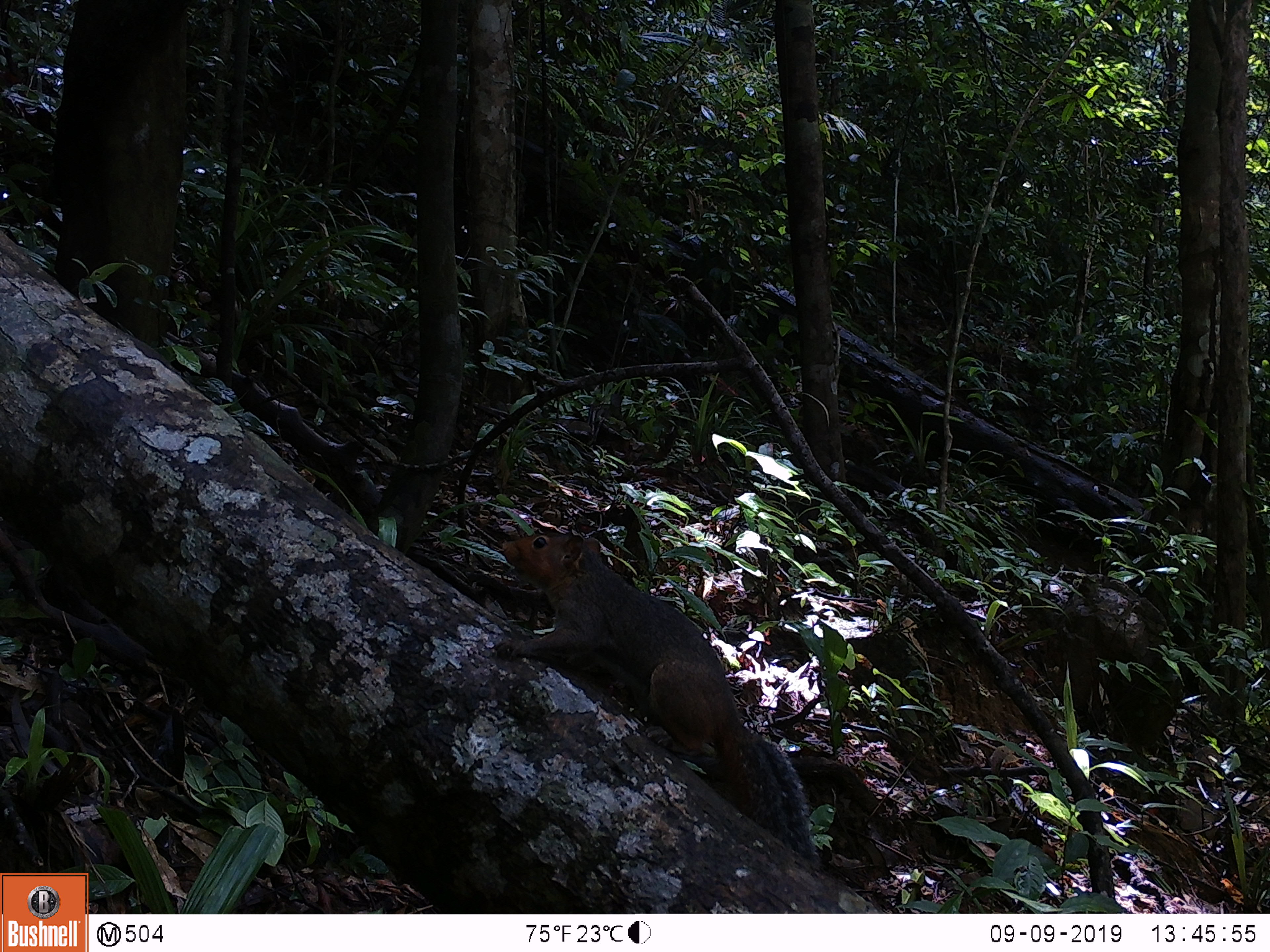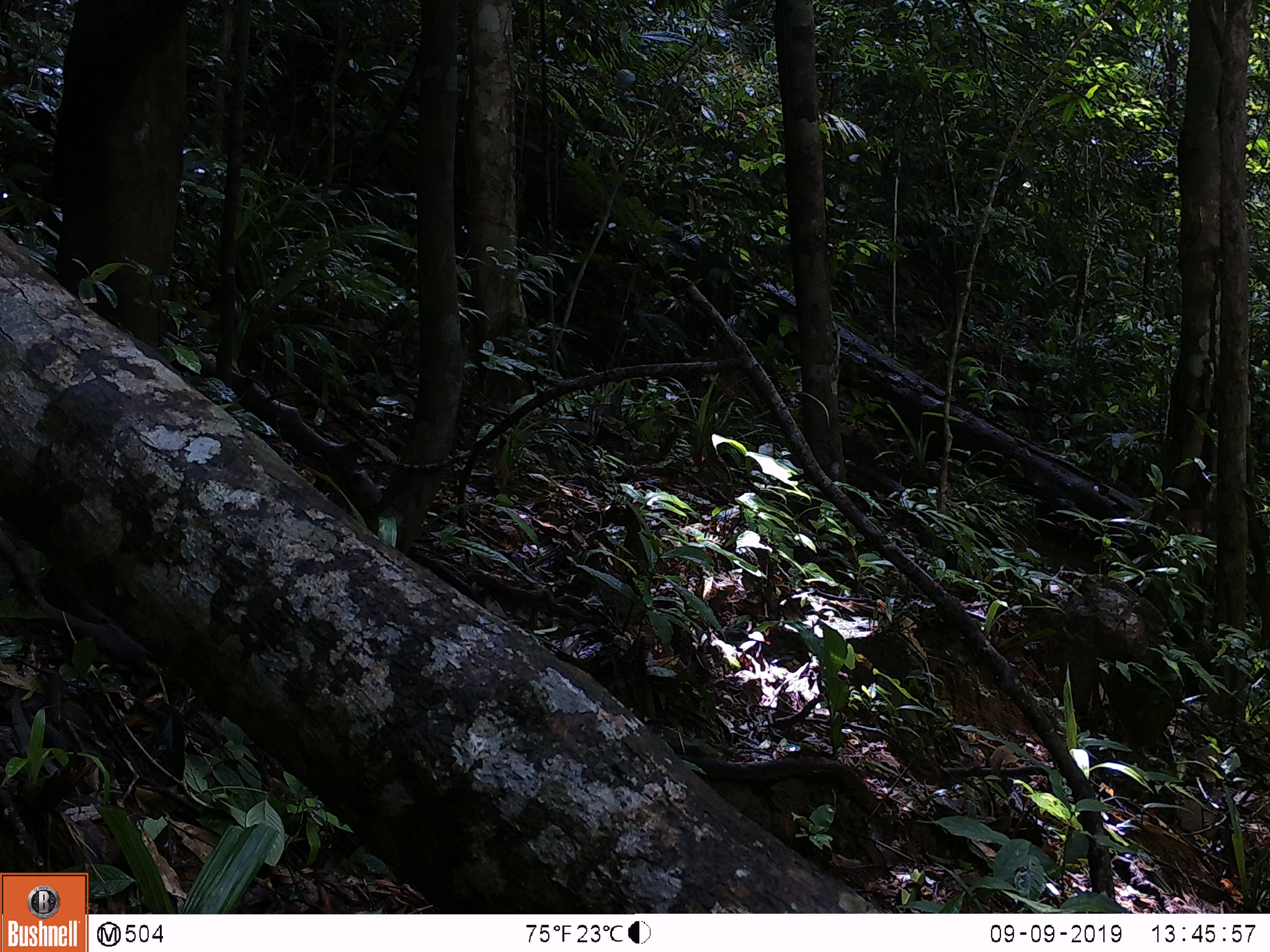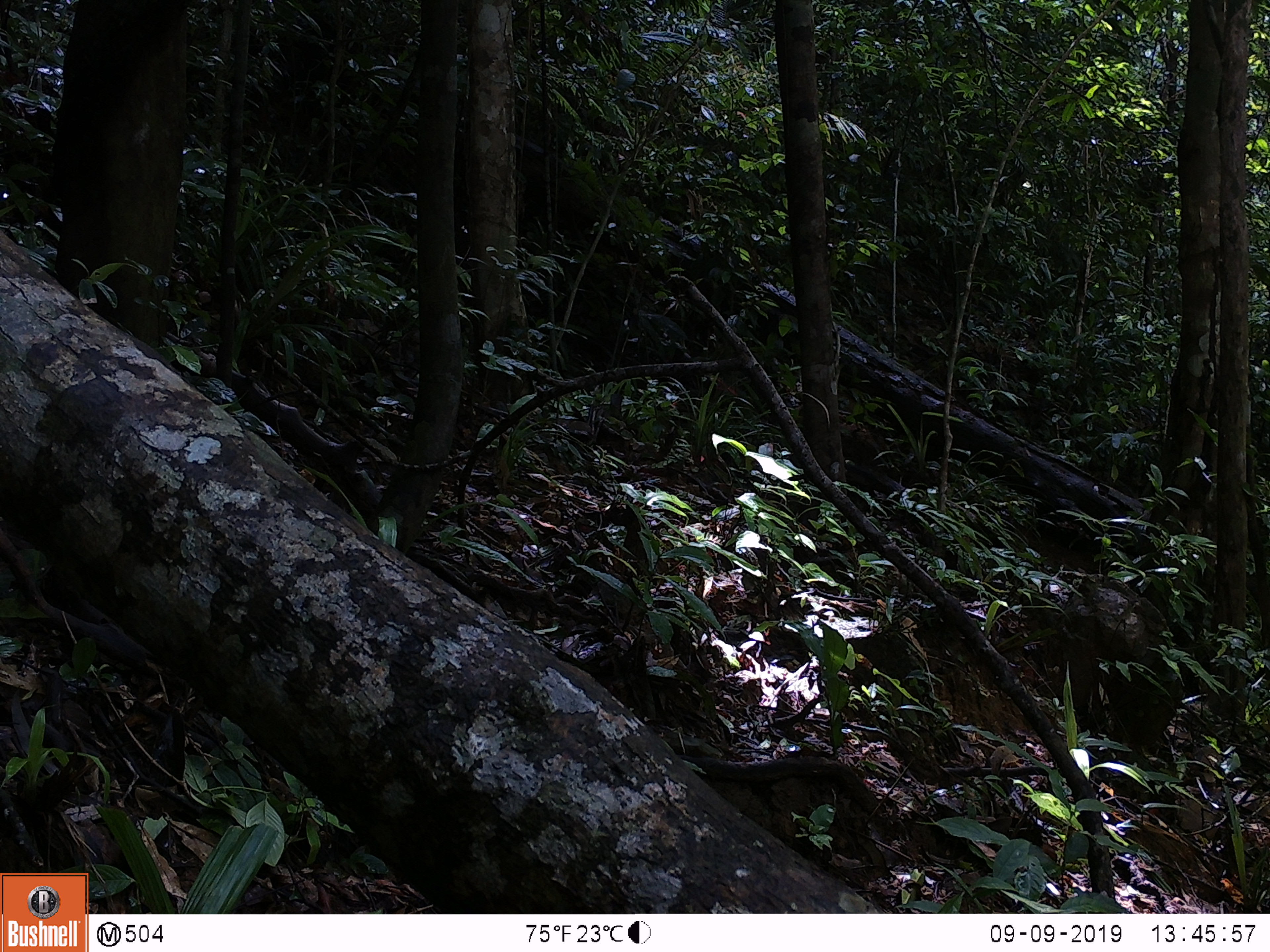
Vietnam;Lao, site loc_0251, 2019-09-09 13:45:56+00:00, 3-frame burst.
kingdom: Animalia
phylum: Chordata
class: Mammalia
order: Rodentia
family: Sciuridae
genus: Dremomys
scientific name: Dremomys rufigenis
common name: red-cheeked squirrel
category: red cheeked squirrel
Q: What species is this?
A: Red cheeked squirrel (red-cheeked squirrel) (Dremomys rufigenis).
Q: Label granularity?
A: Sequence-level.